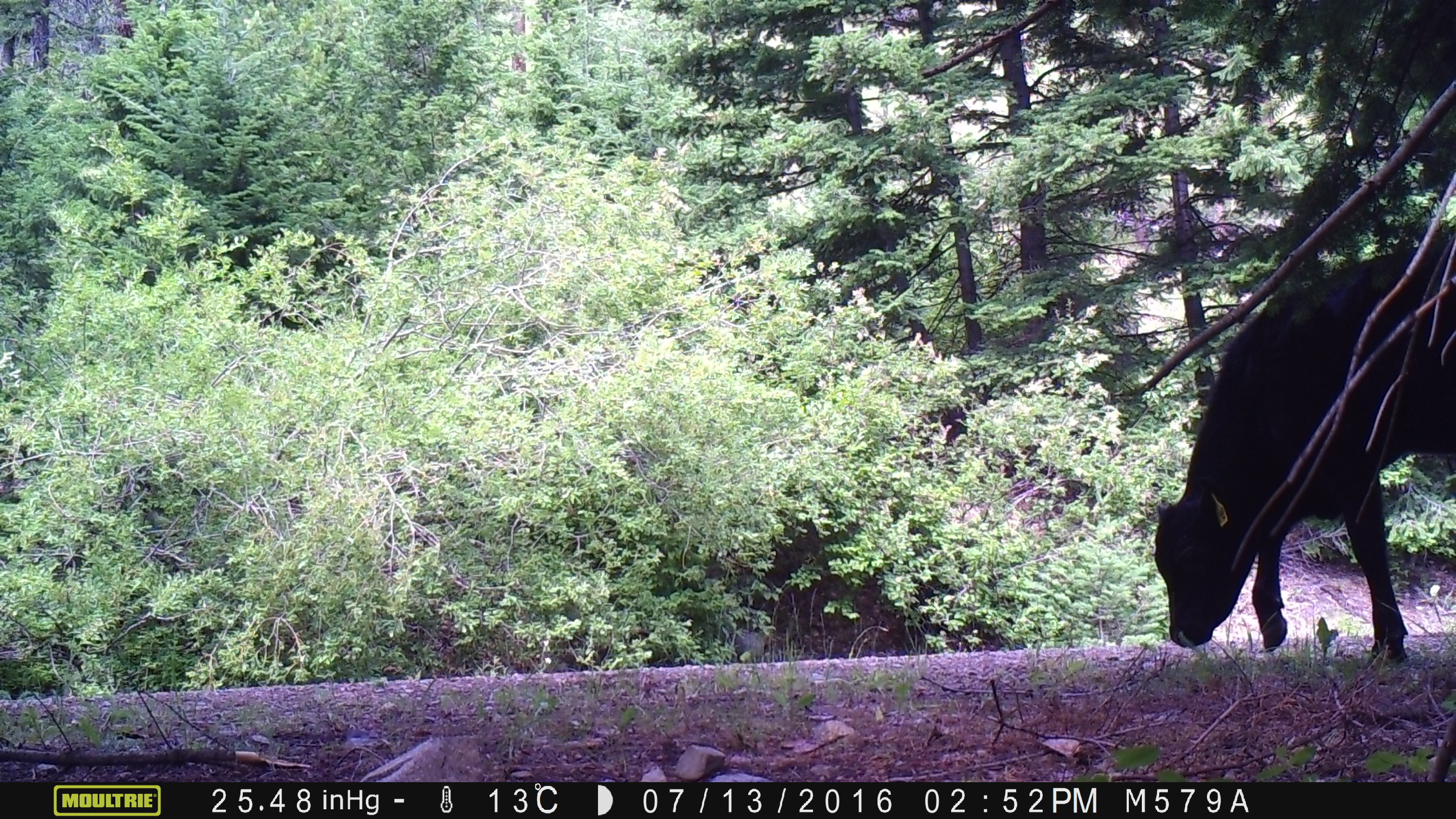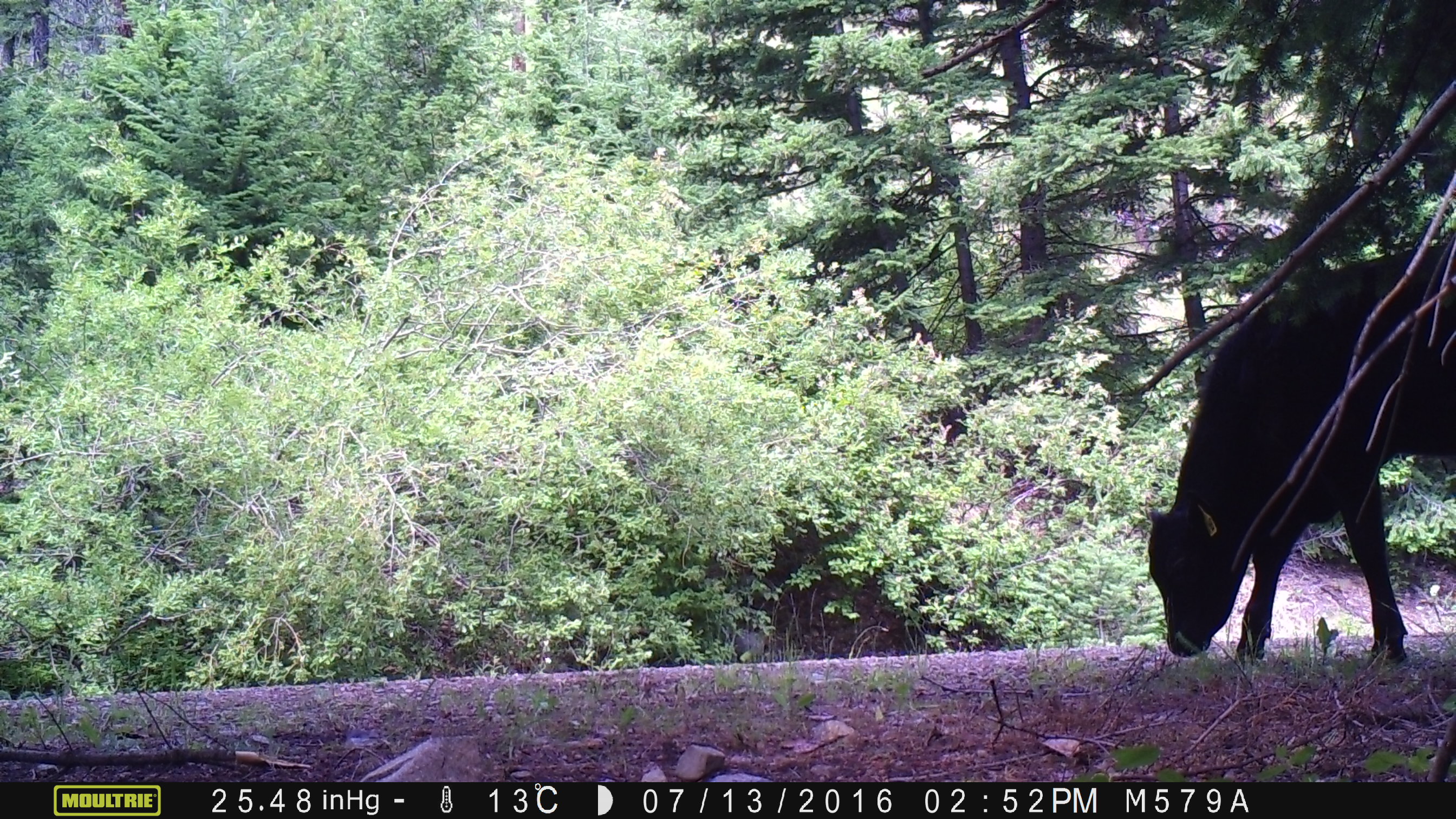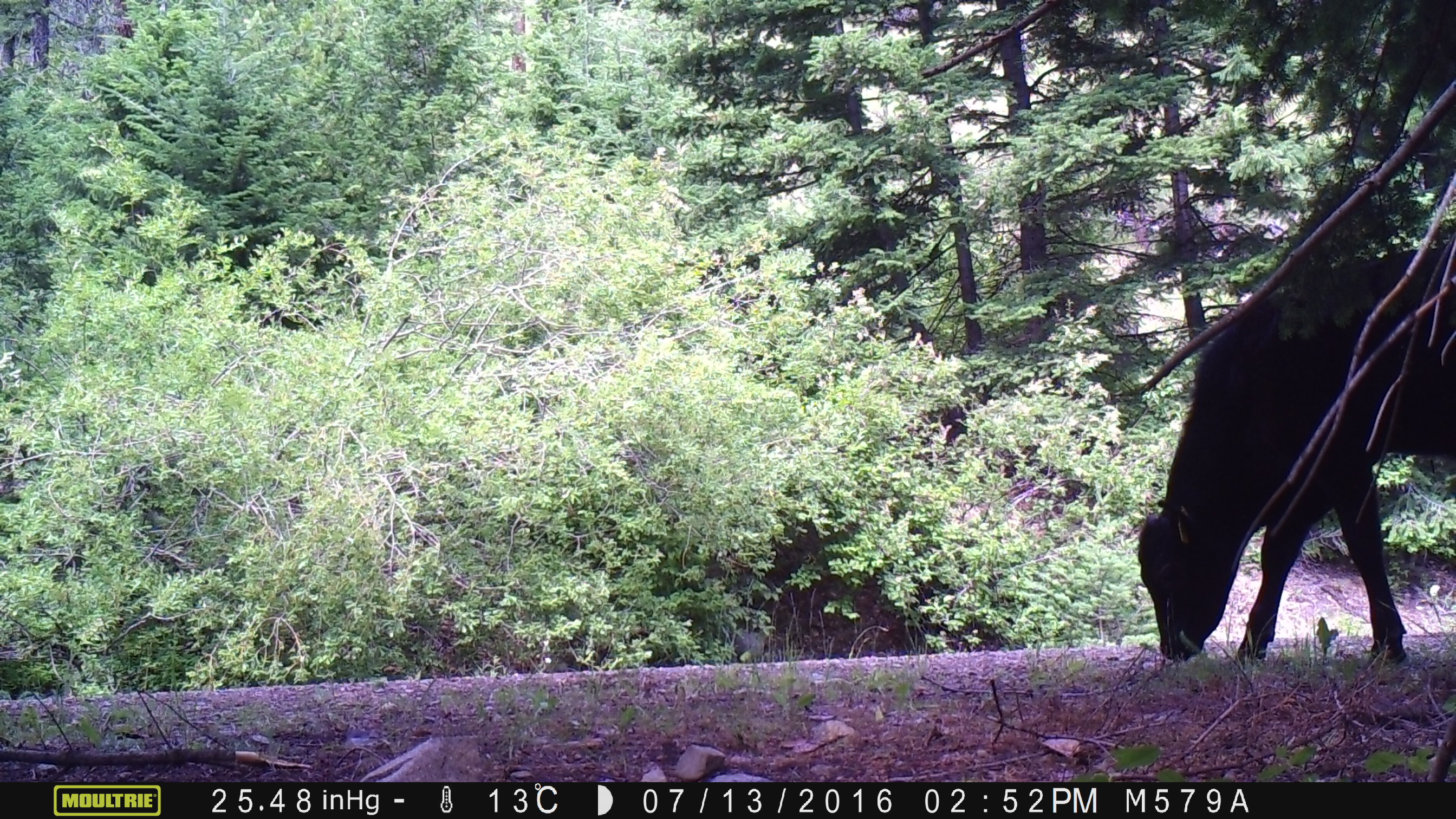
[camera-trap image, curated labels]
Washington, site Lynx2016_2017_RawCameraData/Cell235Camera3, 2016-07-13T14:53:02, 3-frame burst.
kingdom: Animalia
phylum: Chordata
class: Mammalia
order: Artiodactyla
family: Bovidae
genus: Bos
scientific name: Bos taurus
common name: domestic cattle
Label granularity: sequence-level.